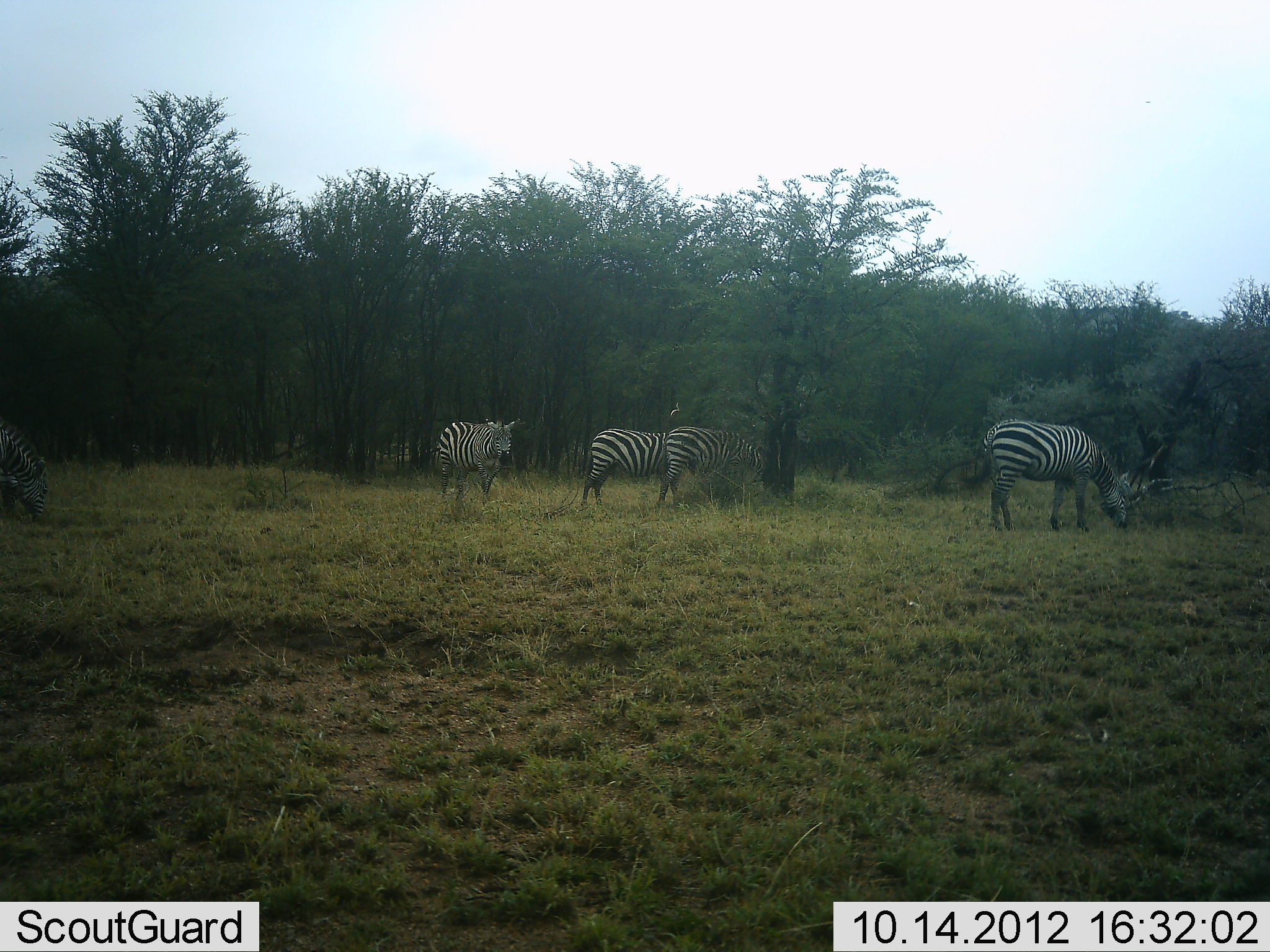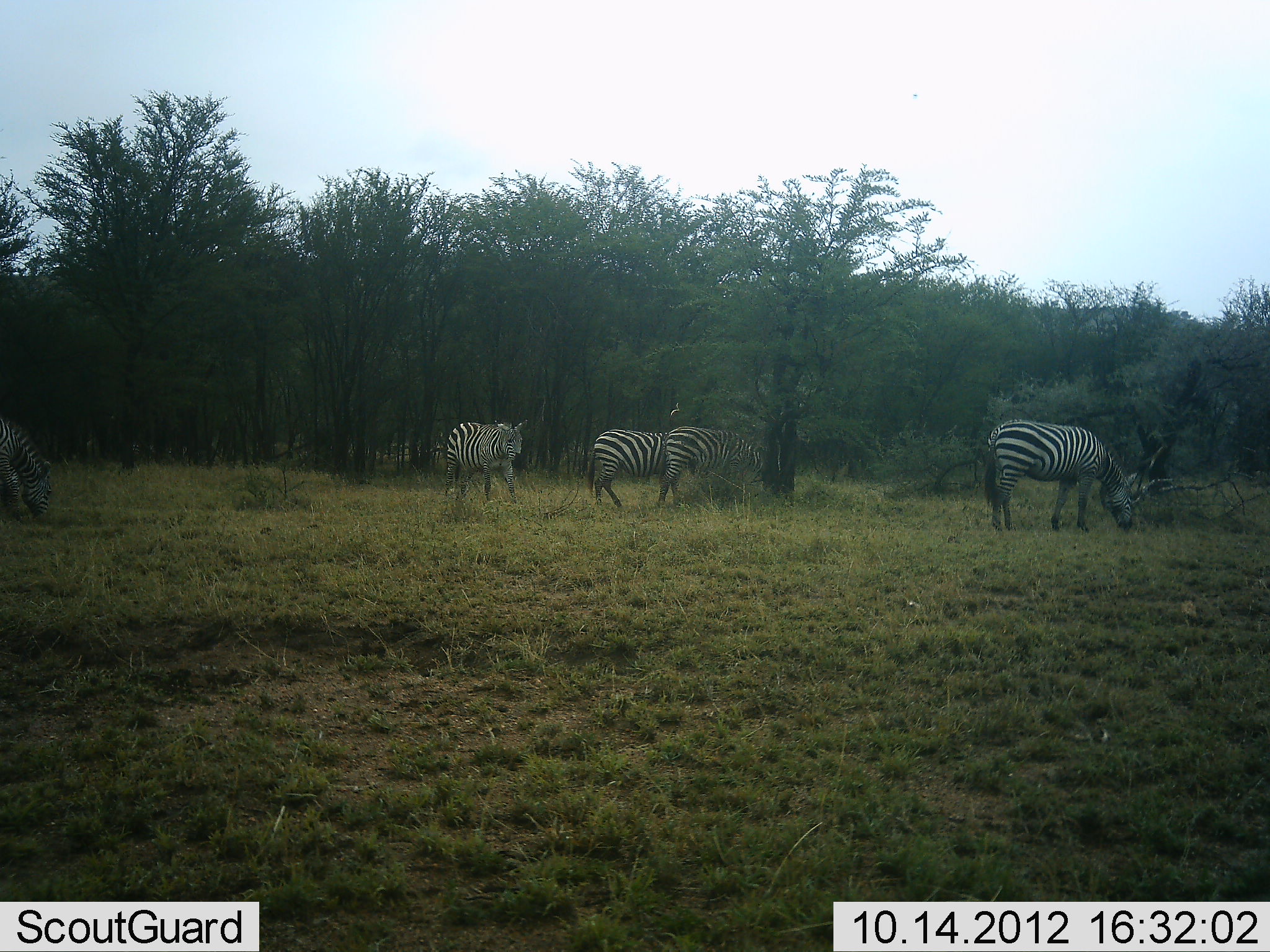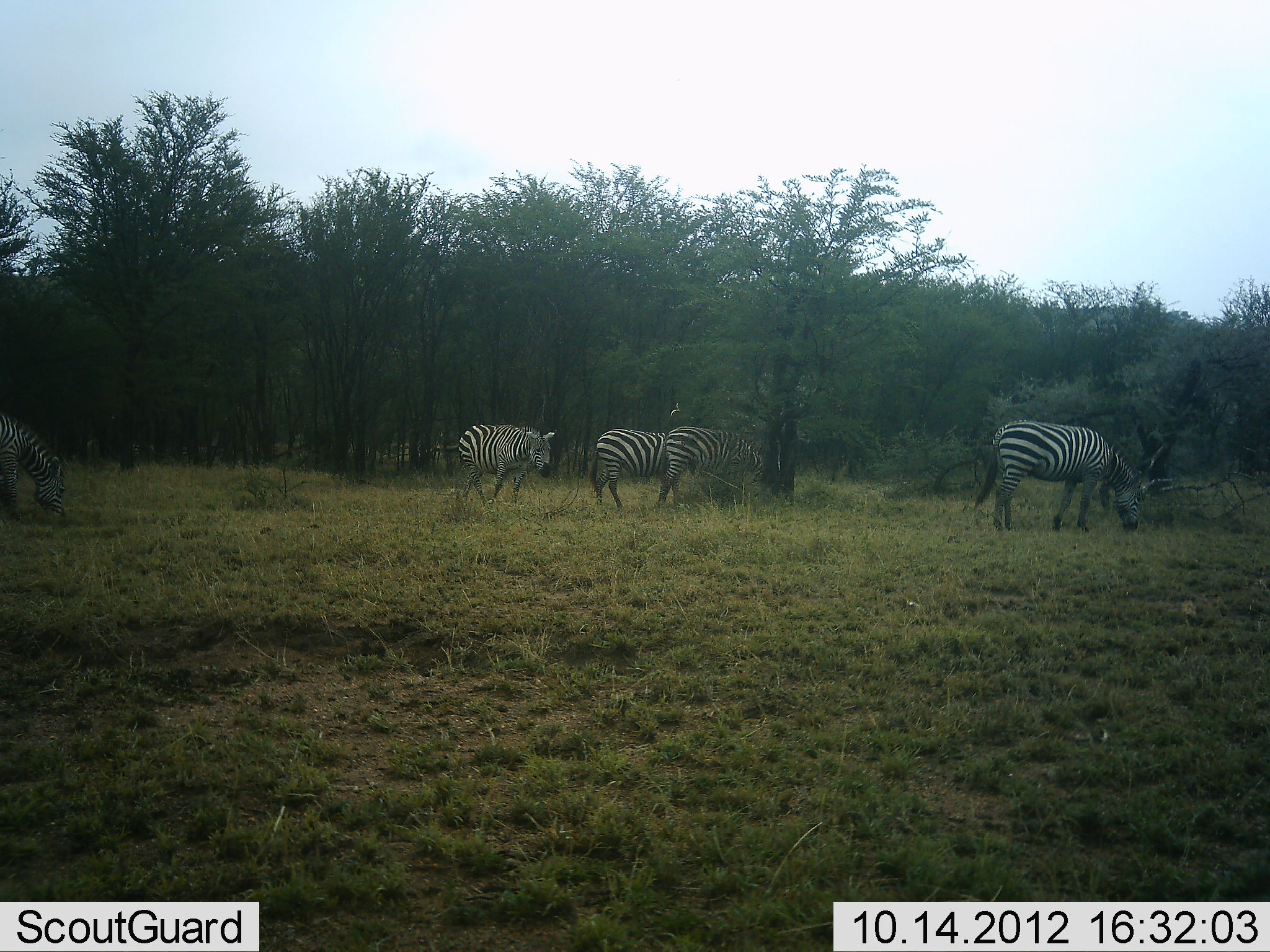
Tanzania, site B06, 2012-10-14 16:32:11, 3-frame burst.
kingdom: Animalia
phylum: Chordata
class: Mammalia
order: Perissodactyla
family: Equidae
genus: Equus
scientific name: Equus quagga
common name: plains zebra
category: zebra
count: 5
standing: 50%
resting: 0%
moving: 10%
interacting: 0%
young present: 0%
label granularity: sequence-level